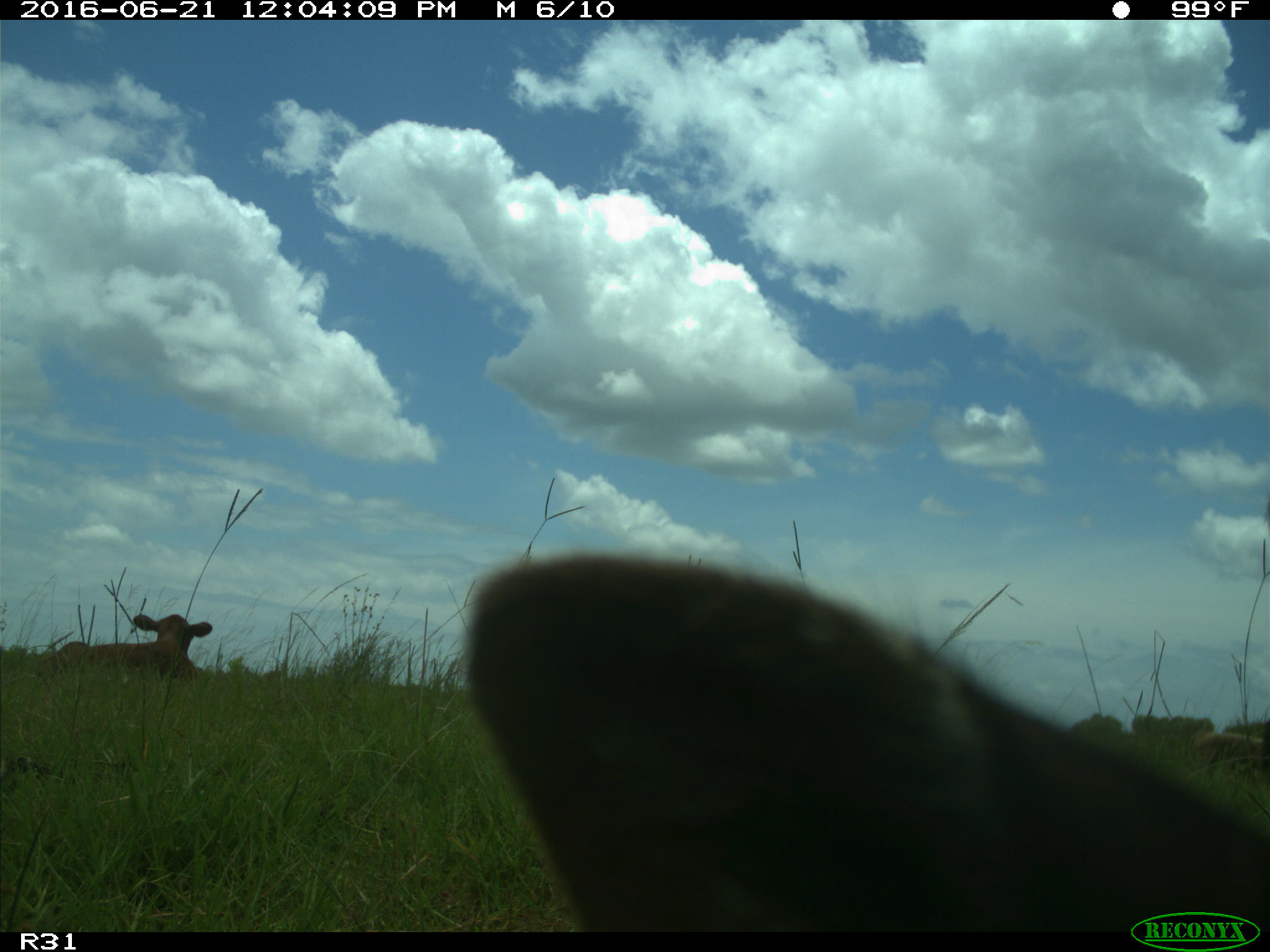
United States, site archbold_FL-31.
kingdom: Animalia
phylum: Chordata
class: Mammalia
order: Artiodactyla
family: Bovidae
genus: Bos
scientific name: Bos taurus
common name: domestic cow